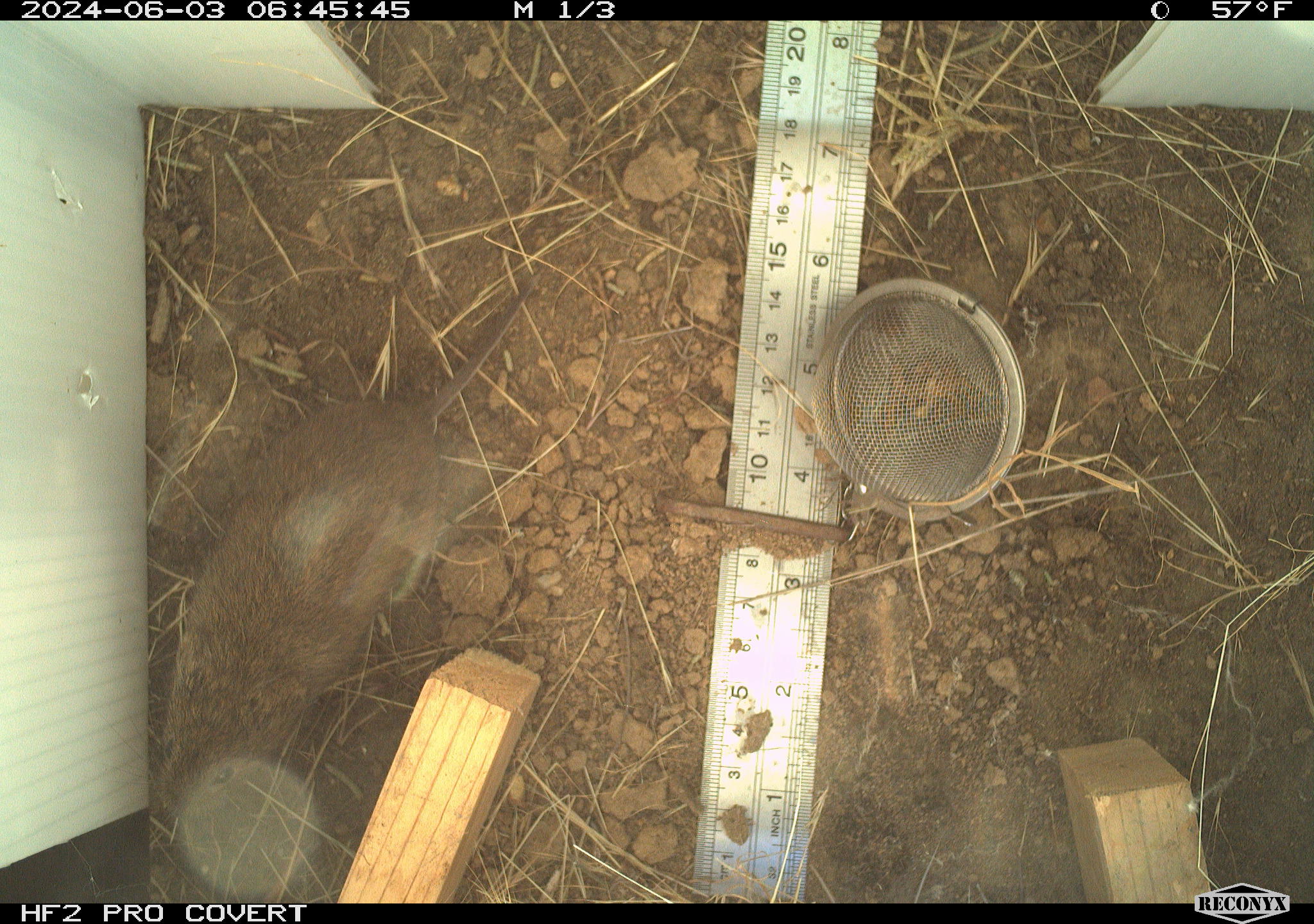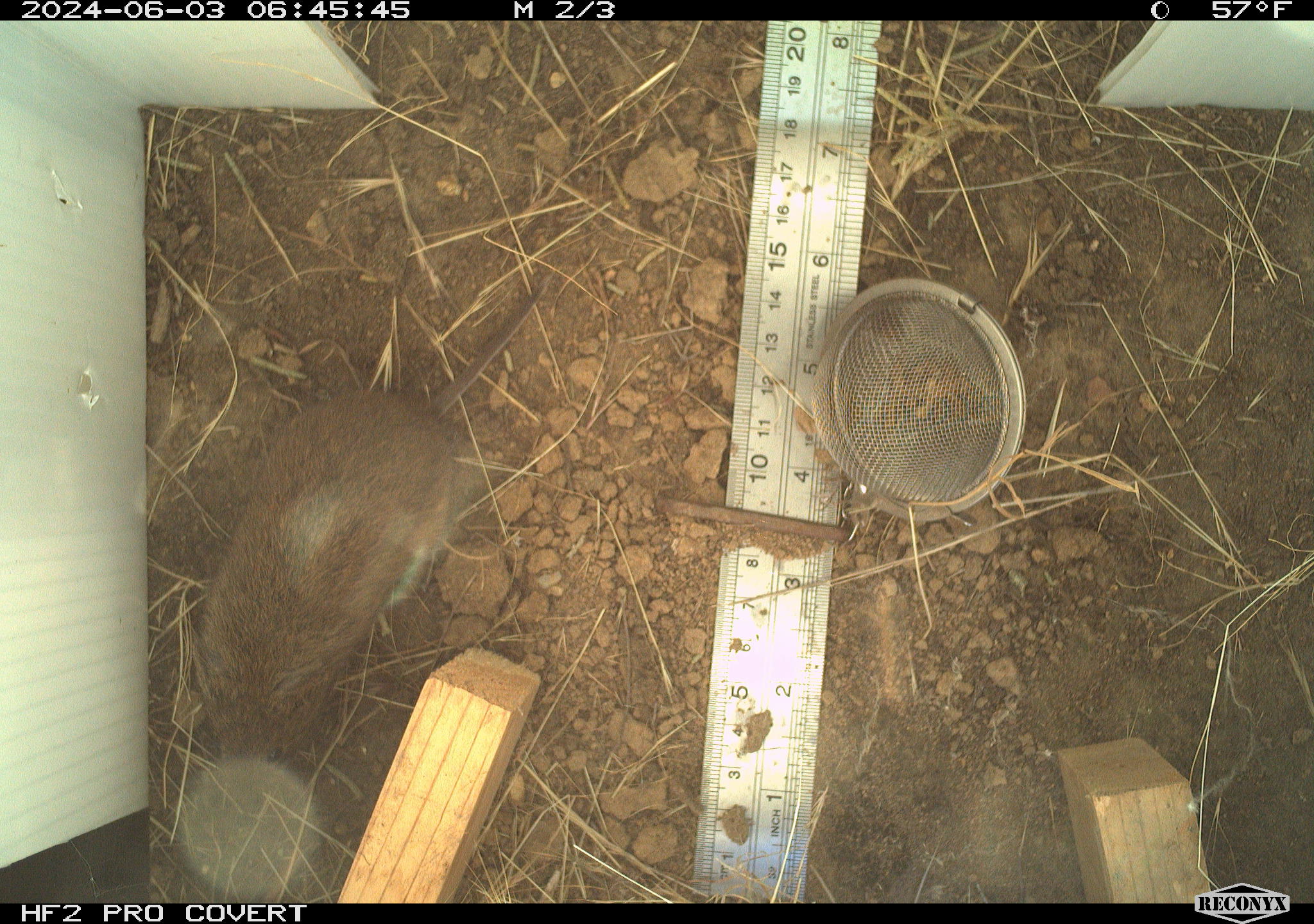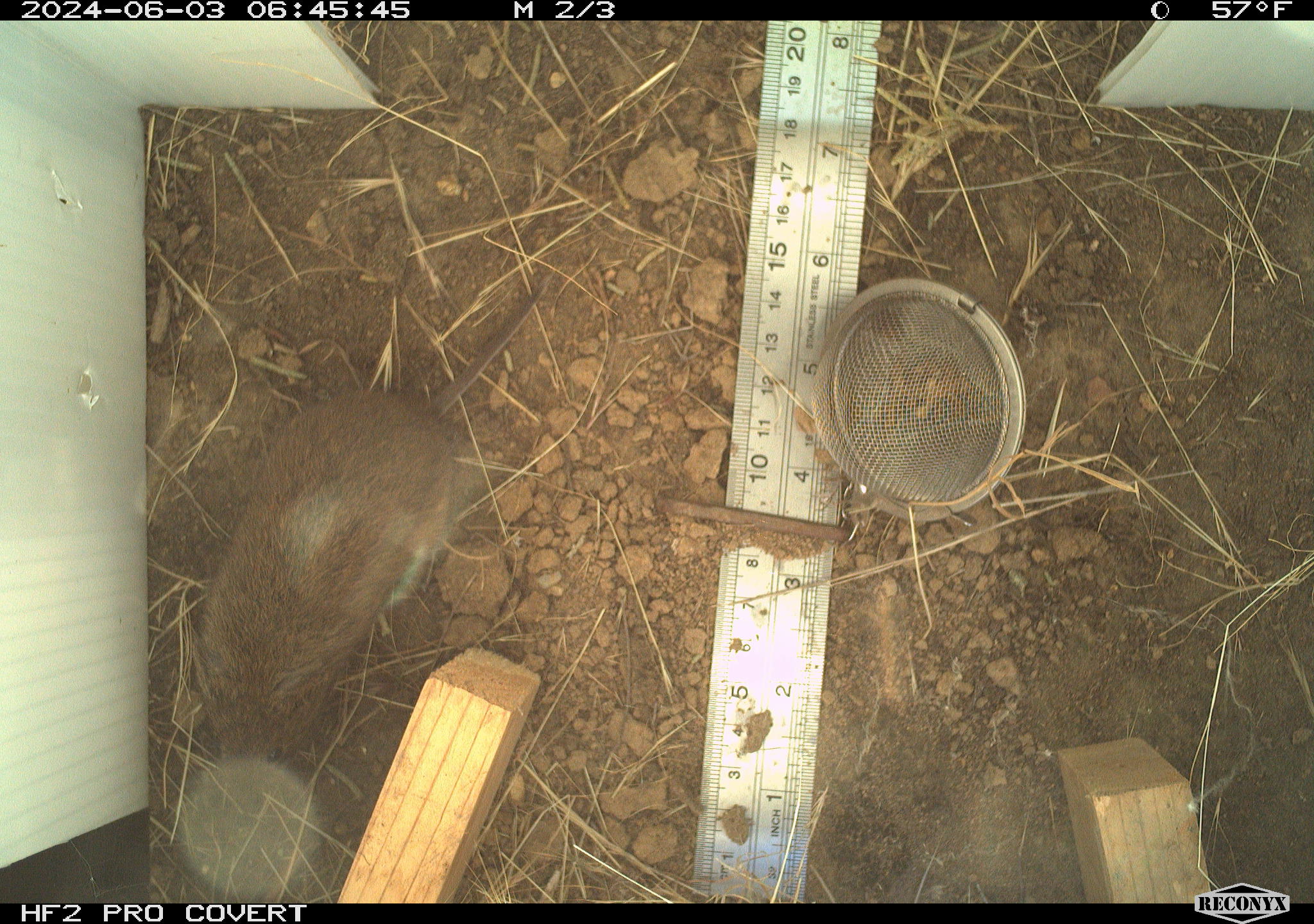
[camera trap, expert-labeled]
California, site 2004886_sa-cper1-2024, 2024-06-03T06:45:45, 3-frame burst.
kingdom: Animalia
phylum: Chordata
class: Mammalia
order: Rodentia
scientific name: Rodentia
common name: rodent